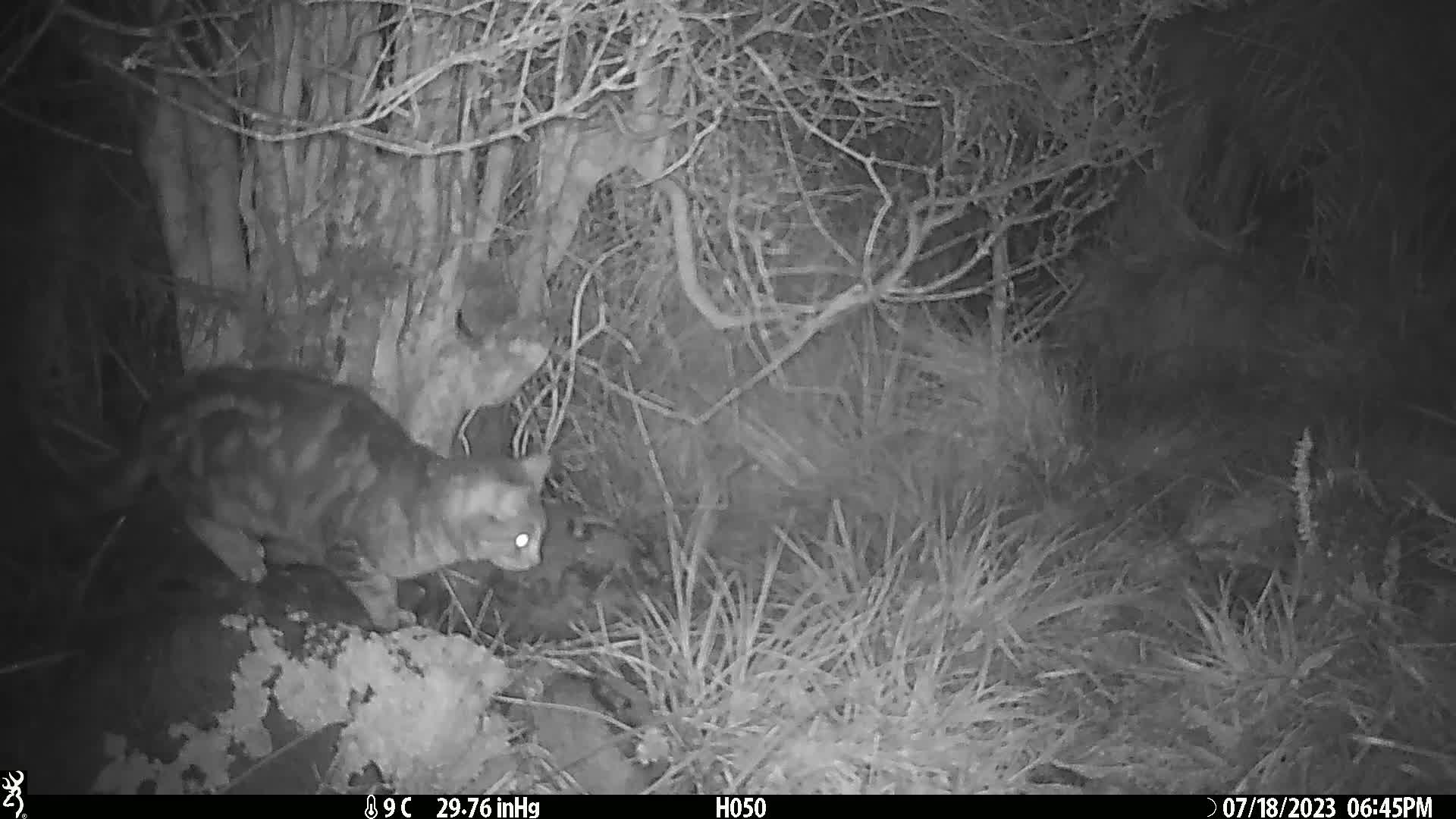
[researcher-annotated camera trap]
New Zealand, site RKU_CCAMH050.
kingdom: Animalia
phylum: Chordata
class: Mammalia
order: Carnivora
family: Felidae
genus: Felis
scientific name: Felis catus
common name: domestic cat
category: cat